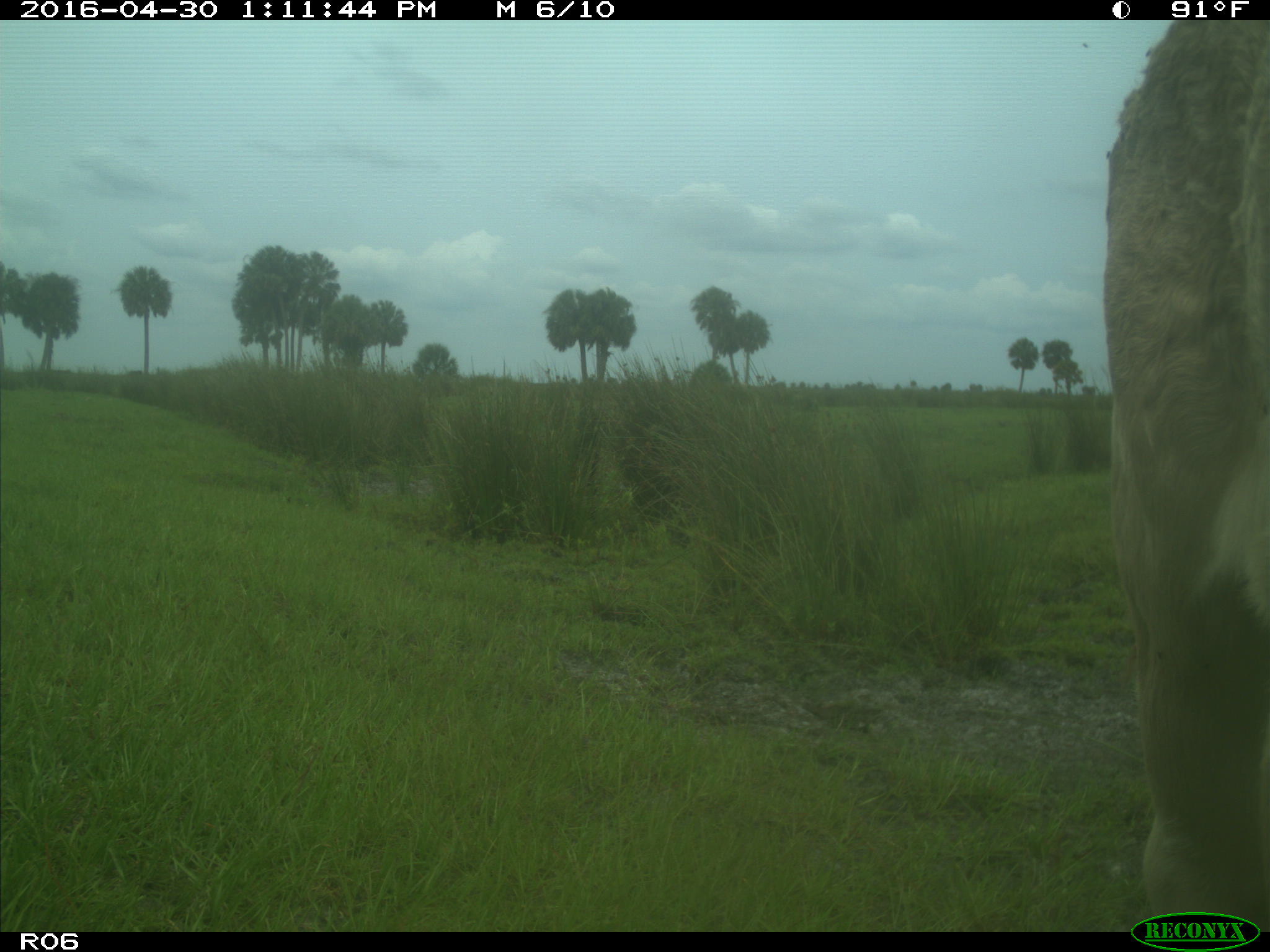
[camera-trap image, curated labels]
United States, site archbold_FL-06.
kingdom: Animalia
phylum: Chordata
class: Mammalia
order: Artiodactyla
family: Bovidae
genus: Bos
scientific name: Bos taurus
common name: domestic cow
Bos taurus (domestic cow).